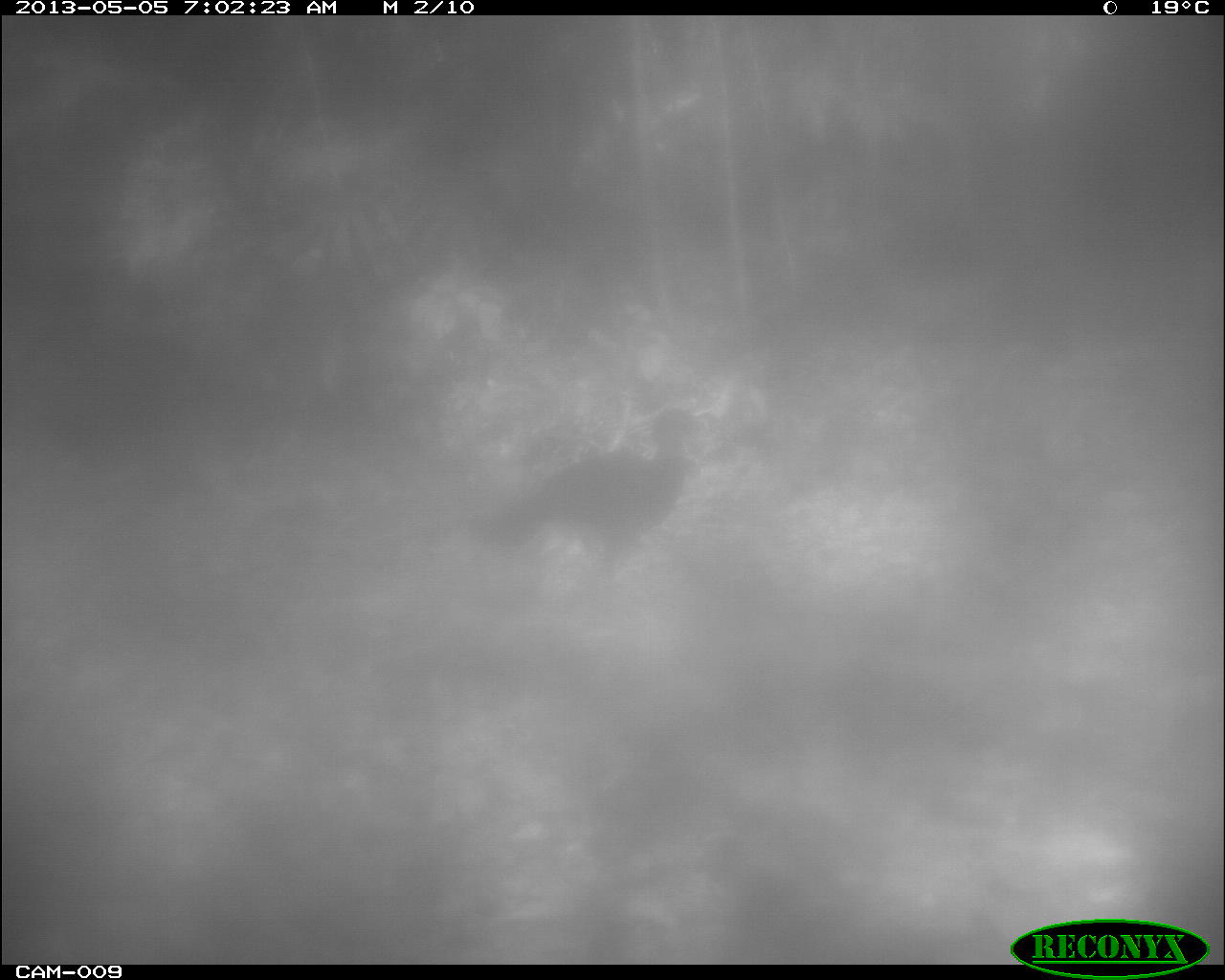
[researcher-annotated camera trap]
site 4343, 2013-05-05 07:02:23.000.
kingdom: Animalia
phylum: Chordata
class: Aves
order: Galliformes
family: Cracidae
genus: Crax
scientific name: Crax rubra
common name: great curassow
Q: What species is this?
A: Crax rubra (great curassow).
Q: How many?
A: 1.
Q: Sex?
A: Female.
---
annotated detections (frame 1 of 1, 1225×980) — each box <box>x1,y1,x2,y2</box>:
crax rubra: <box>471,405,714,589</box>